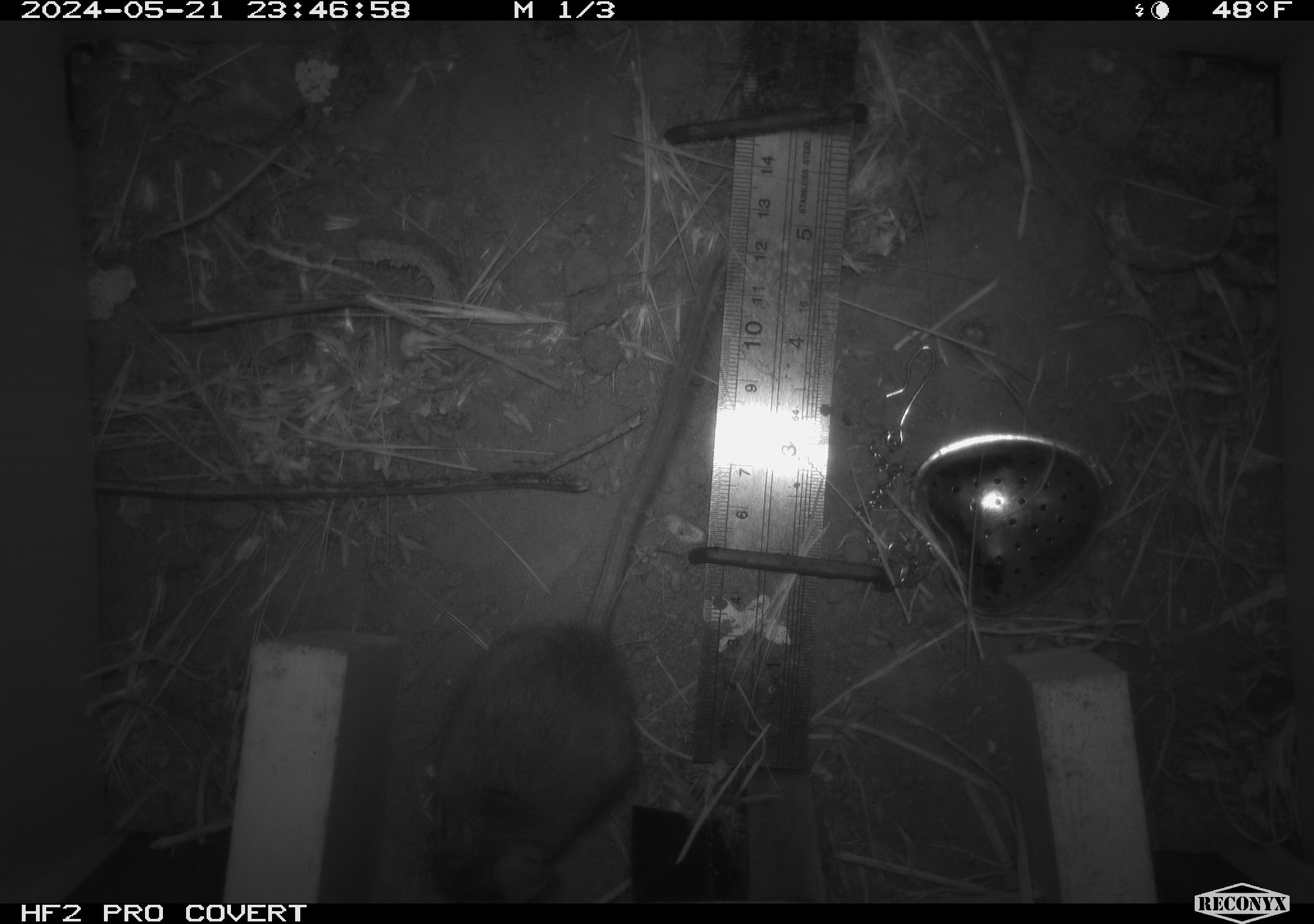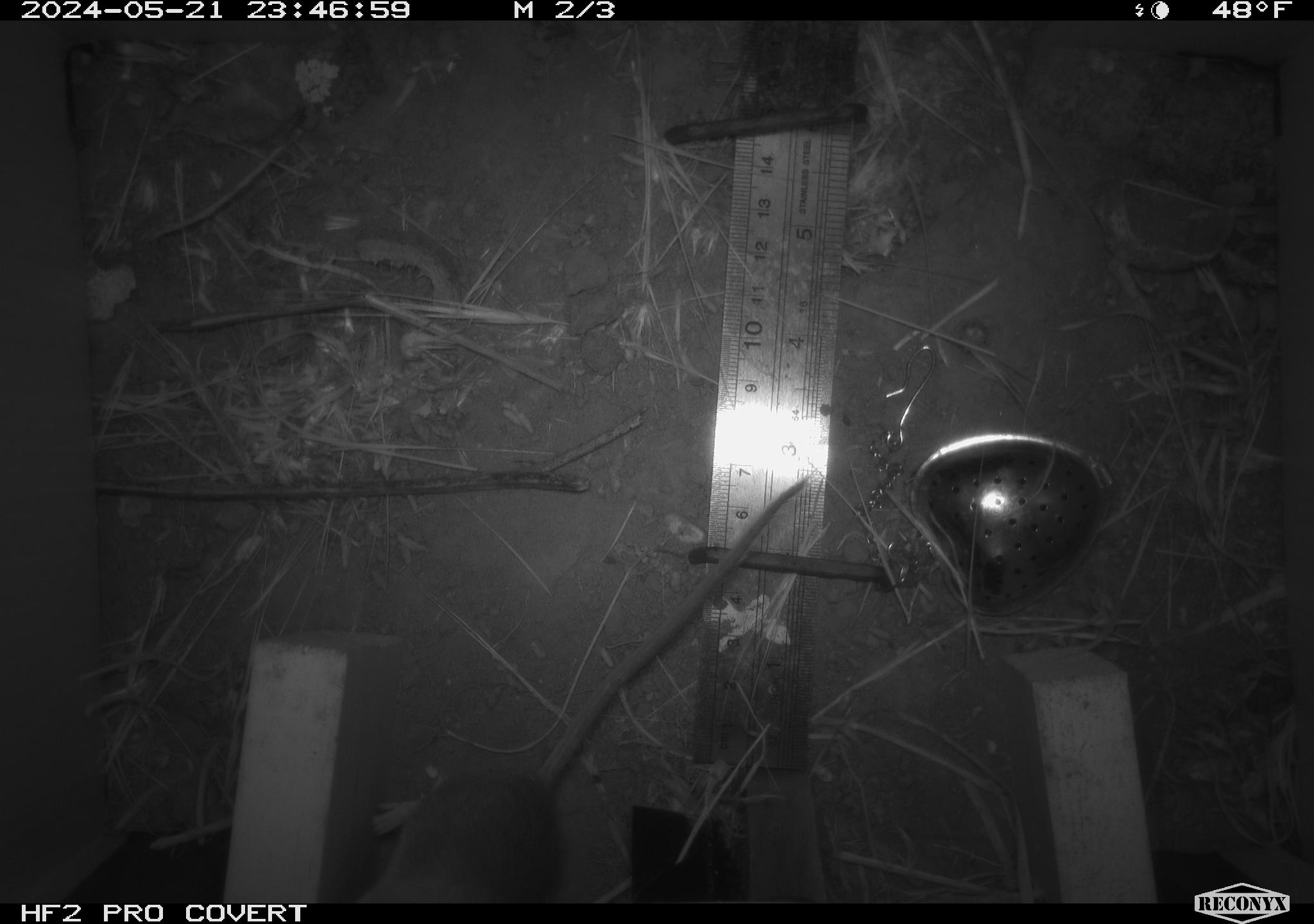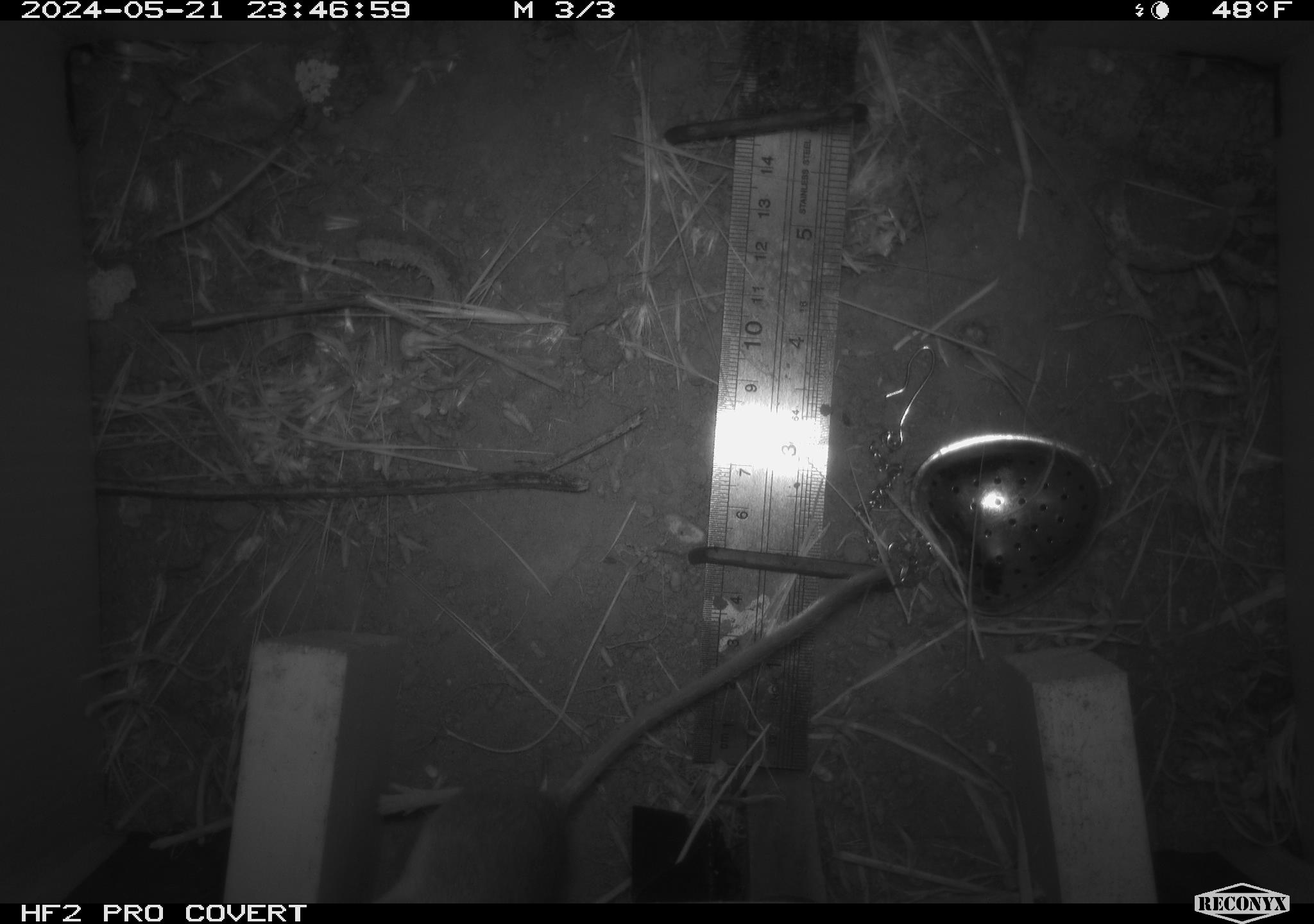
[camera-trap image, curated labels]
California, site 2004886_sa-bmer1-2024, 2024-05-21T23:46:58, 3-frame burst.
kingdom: Animalia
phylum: Chordata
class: Mammalia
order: Rodentia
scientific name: Rodentia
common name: mouse species